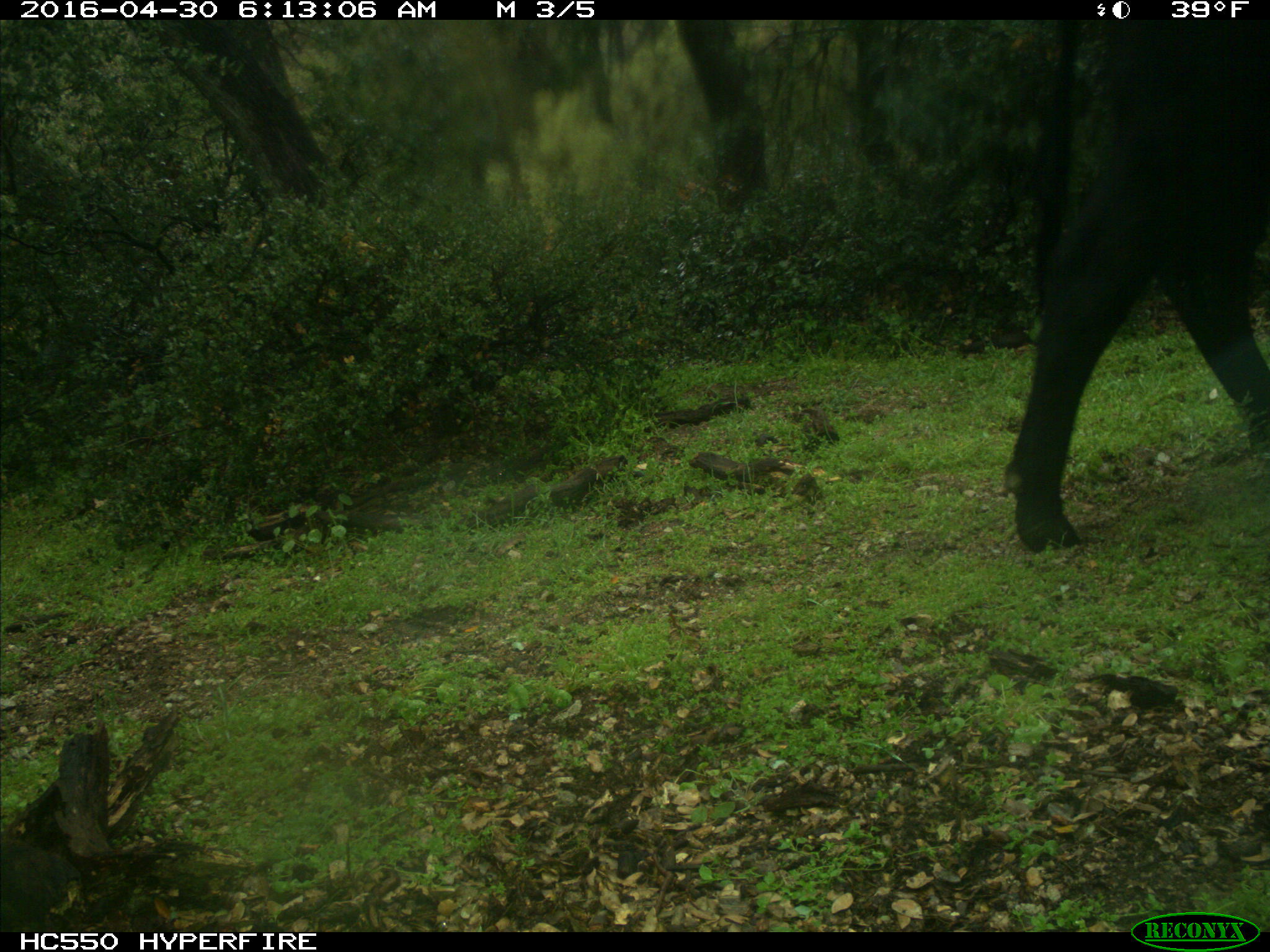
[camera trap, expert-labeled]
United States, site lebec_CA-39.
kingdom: Animalia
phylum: Chordata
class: Mammalia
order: Artiodactyla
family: Bovidae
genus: Bos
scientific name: Bos taurus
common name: domestic cow